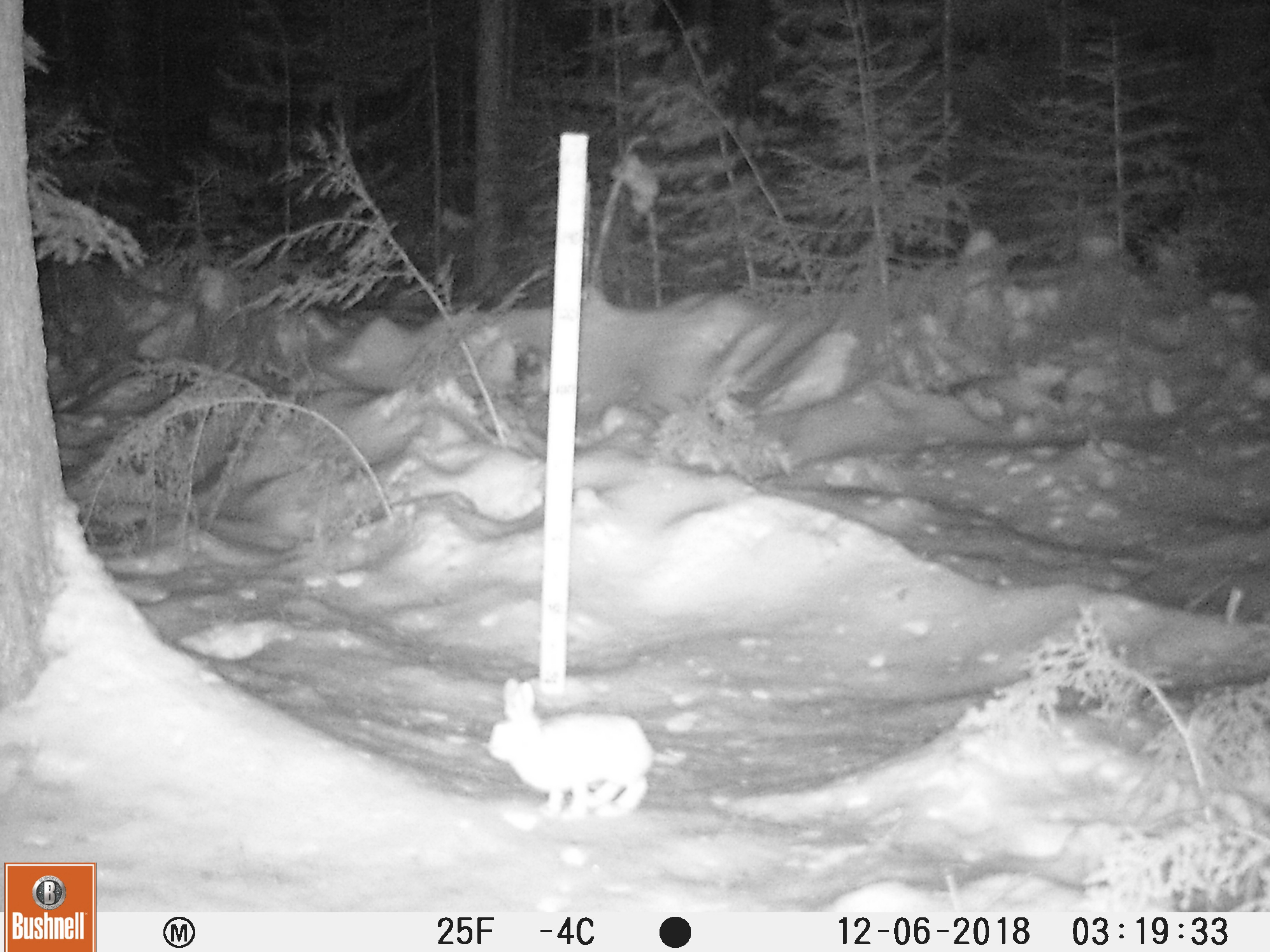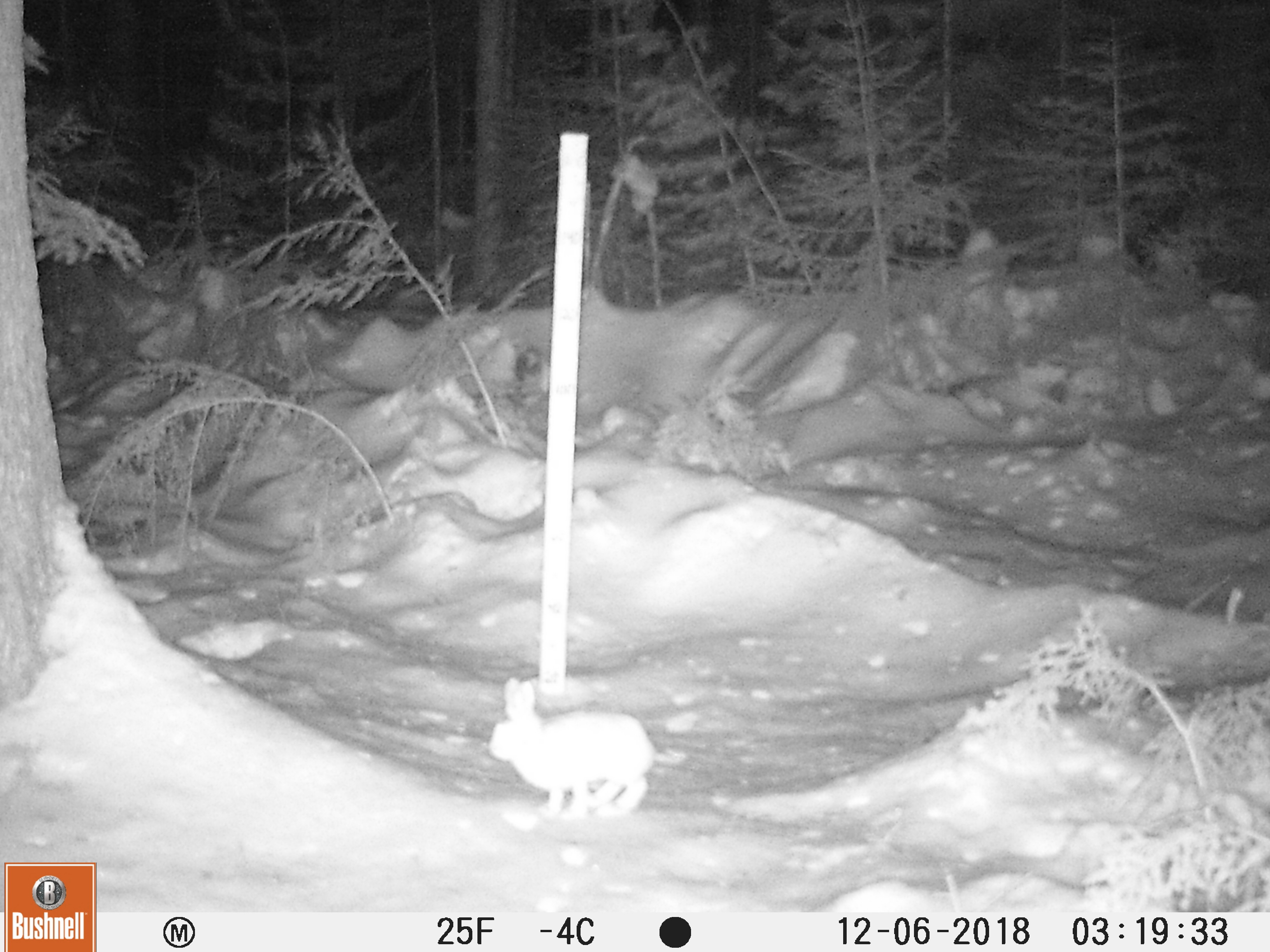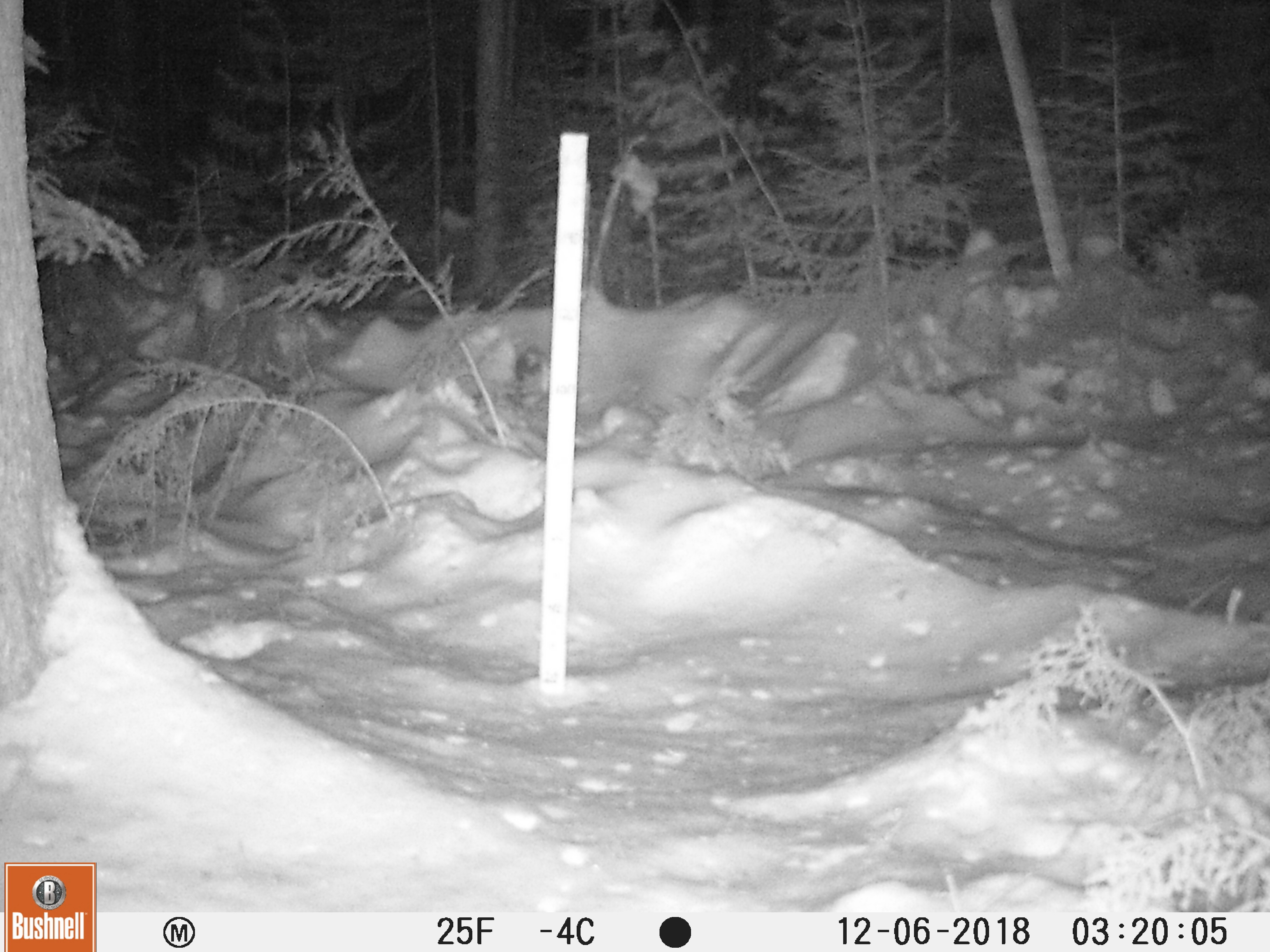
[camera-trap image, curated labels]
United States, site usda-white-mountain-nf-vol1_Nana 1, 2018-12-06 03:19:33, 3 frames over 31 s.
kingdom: Animalia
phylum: Chordata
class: Mammalia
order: Lagomorpha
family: Leporidae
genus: Lepus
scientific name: Lepus americanus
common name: snowshoe hare